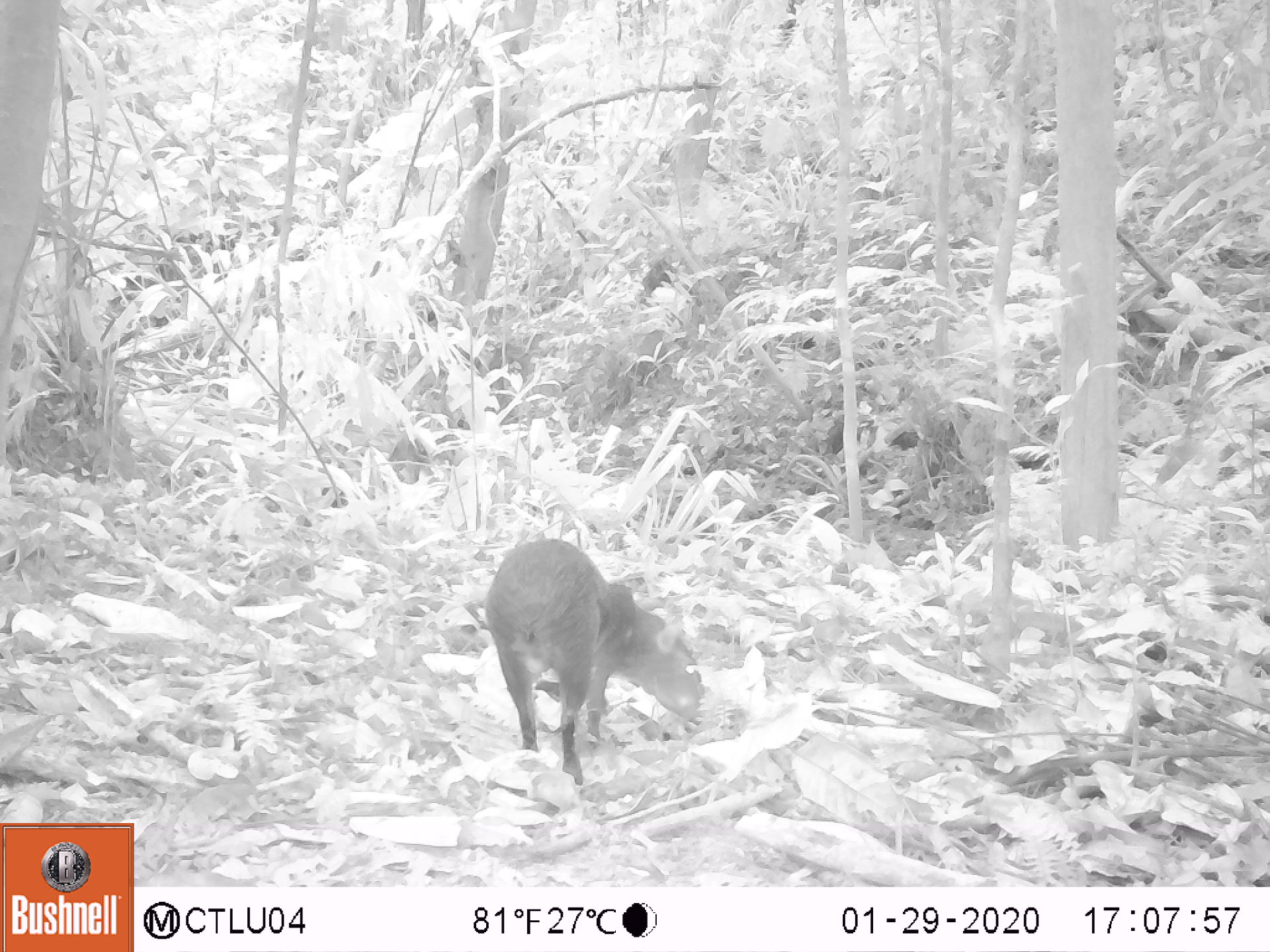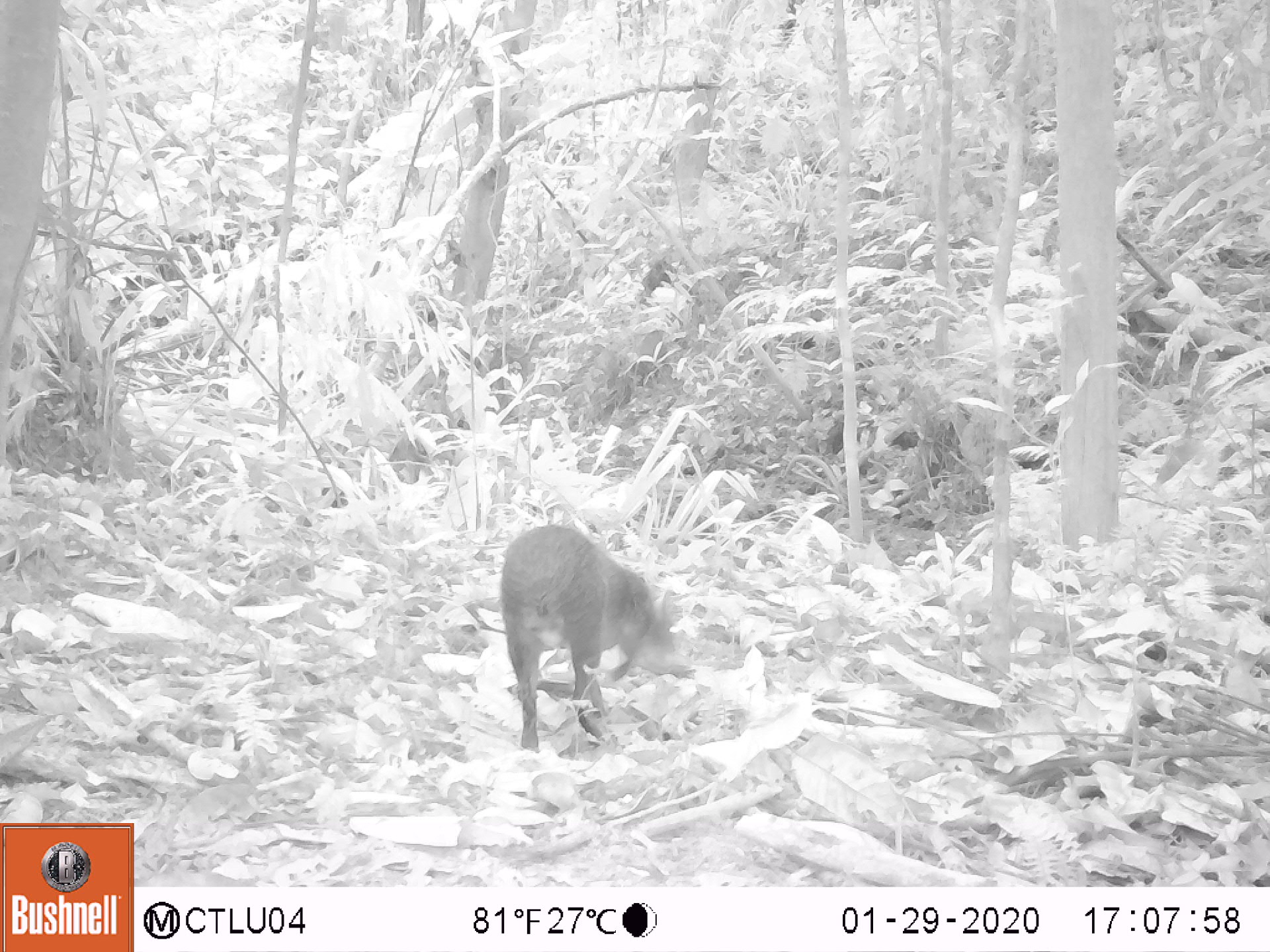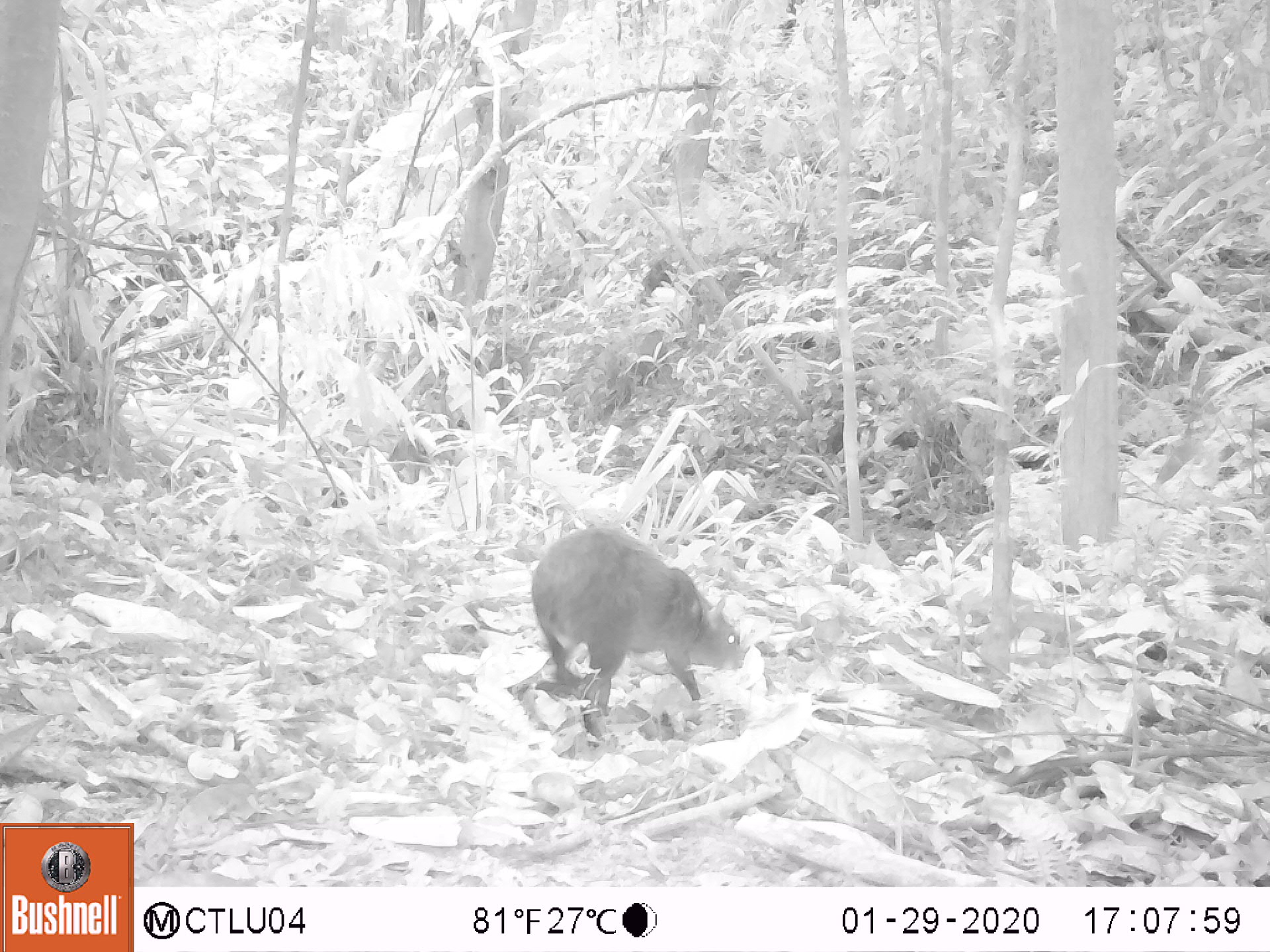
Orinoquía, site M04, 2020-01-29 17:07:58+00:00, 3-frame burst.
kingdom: Animalia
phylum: Chordata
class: Mammalia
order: Rodentia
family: Dasyproctidae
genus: Dasyprocta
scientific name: Dasyprocta fuliginosa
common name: black agouti